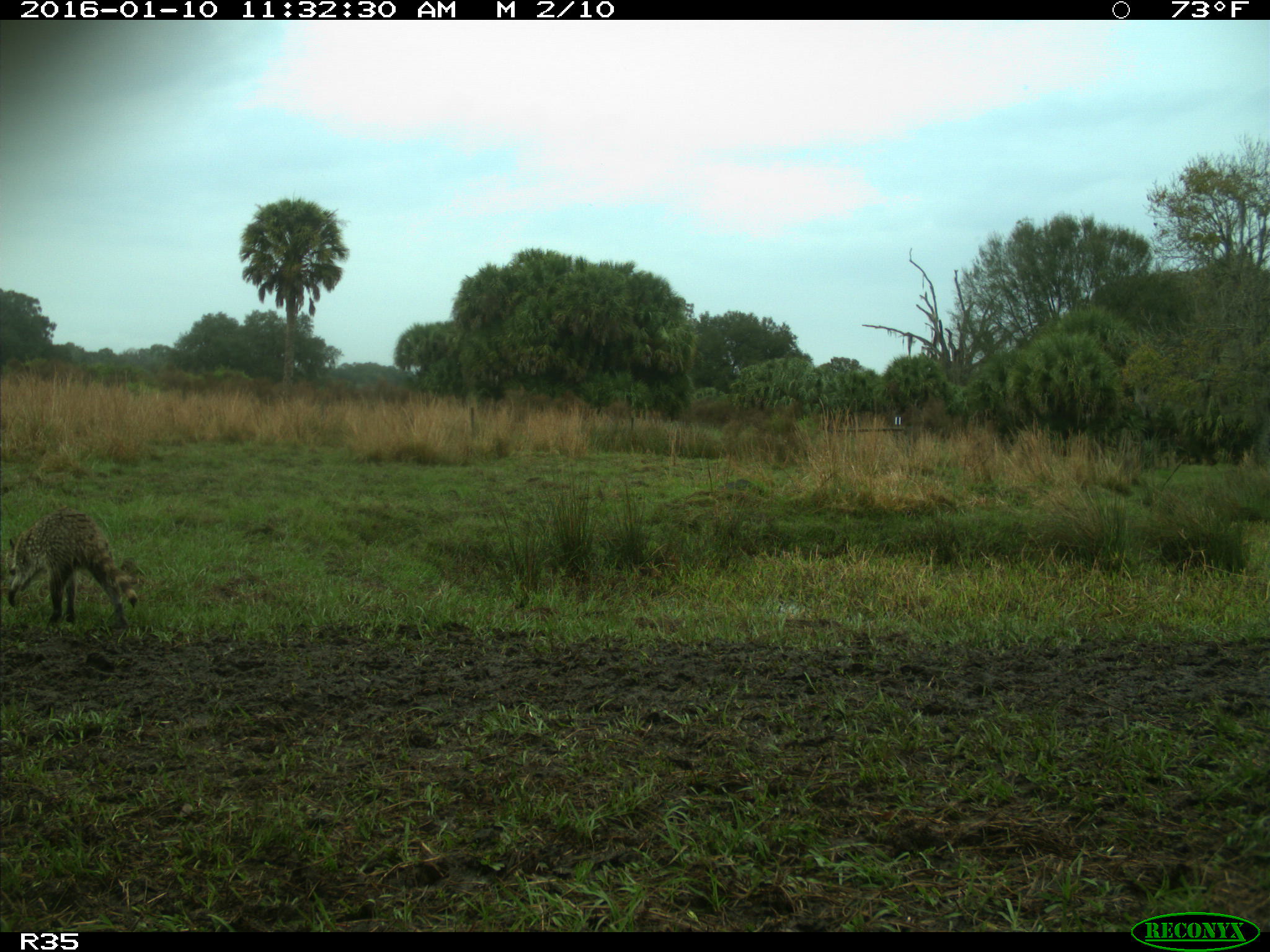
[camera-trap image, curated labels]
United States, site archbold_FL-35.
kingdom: Animalia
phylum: Chordata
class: Mammalia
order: Carnivora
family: Procyonidae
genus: Procyon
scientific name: Procyon lotor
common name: common raccoon